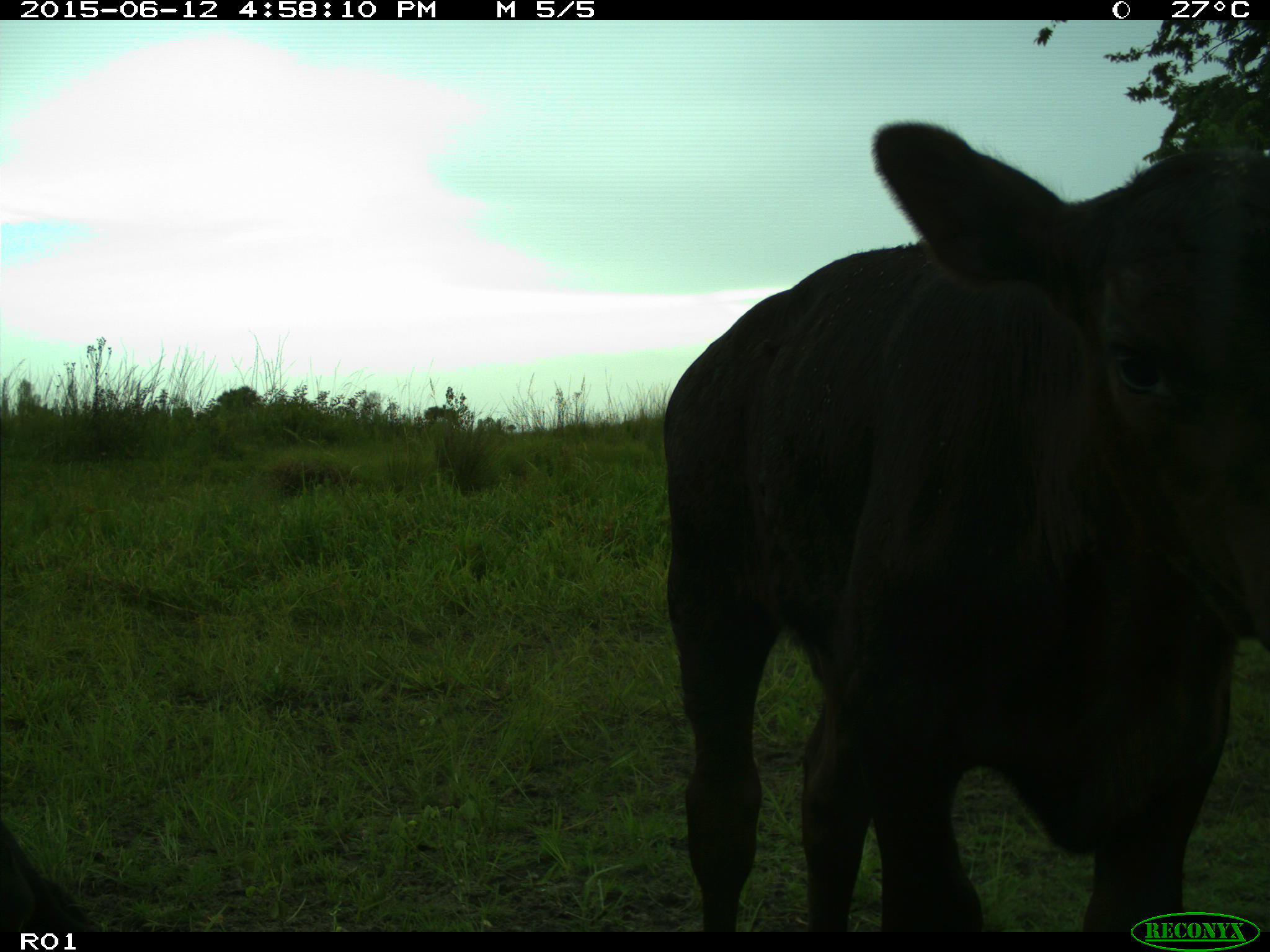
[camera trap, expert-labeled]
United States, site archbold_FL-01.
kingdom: Animalia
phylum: Chordata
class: Mammalia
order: Artiodactyla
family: Bovidae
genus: Bos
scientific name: Bos taurus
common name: domestic cow